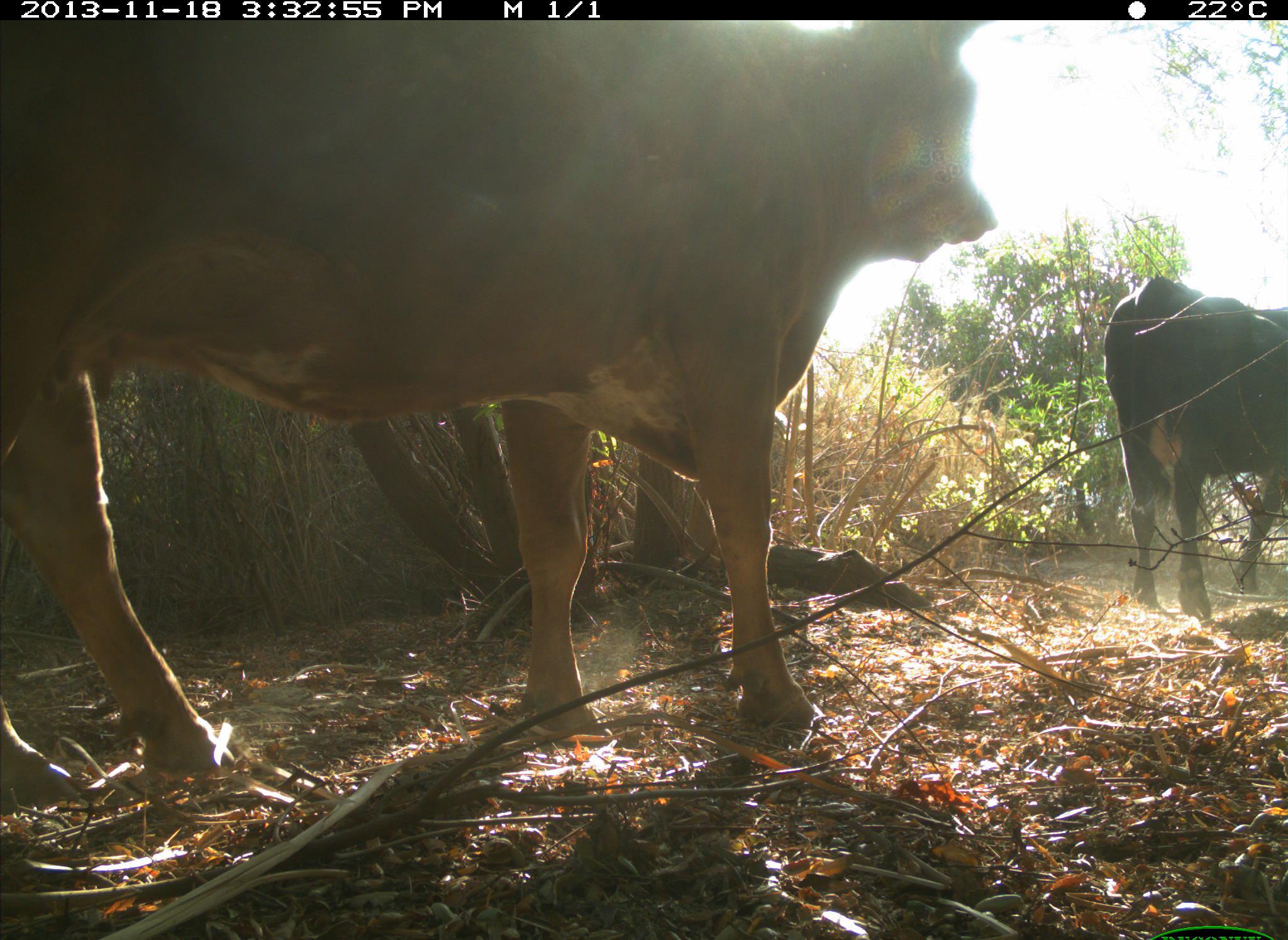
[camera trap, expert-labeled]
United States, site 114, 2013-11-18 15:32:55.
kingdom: Animalia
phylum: Chordata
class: Mammalia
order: Artiodactyla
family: Bovidae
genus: Bos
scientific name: Bos taurus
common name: cow